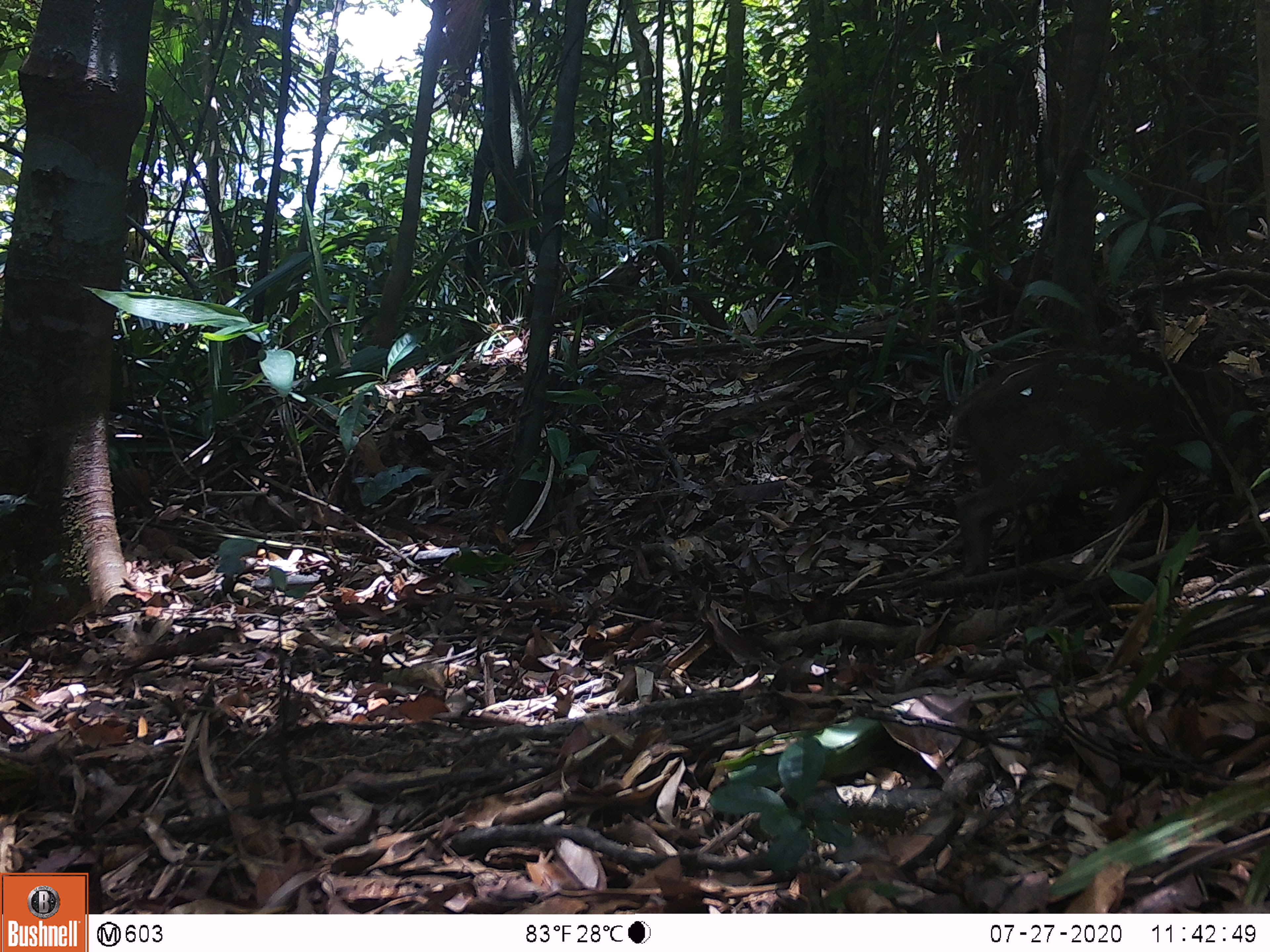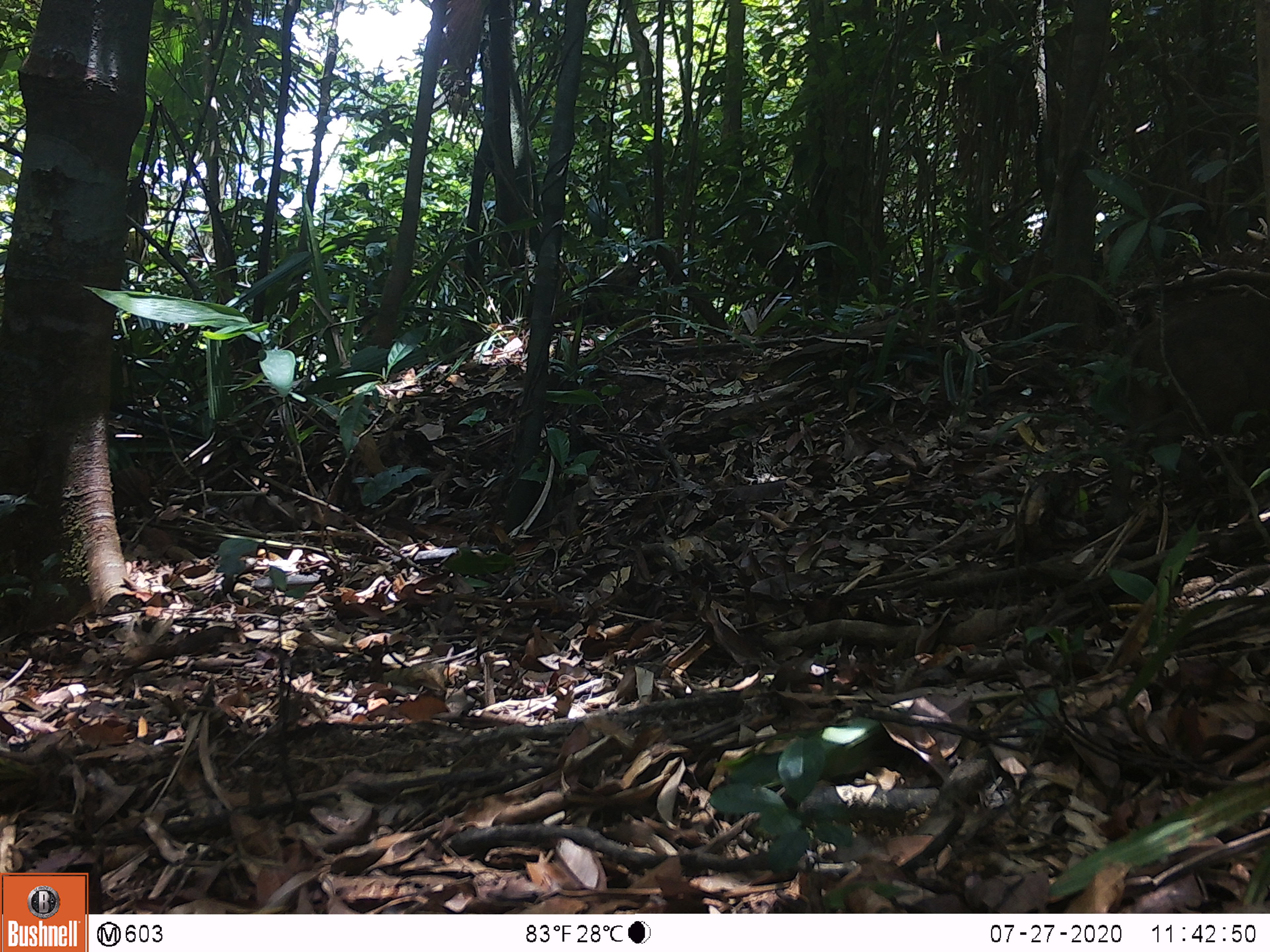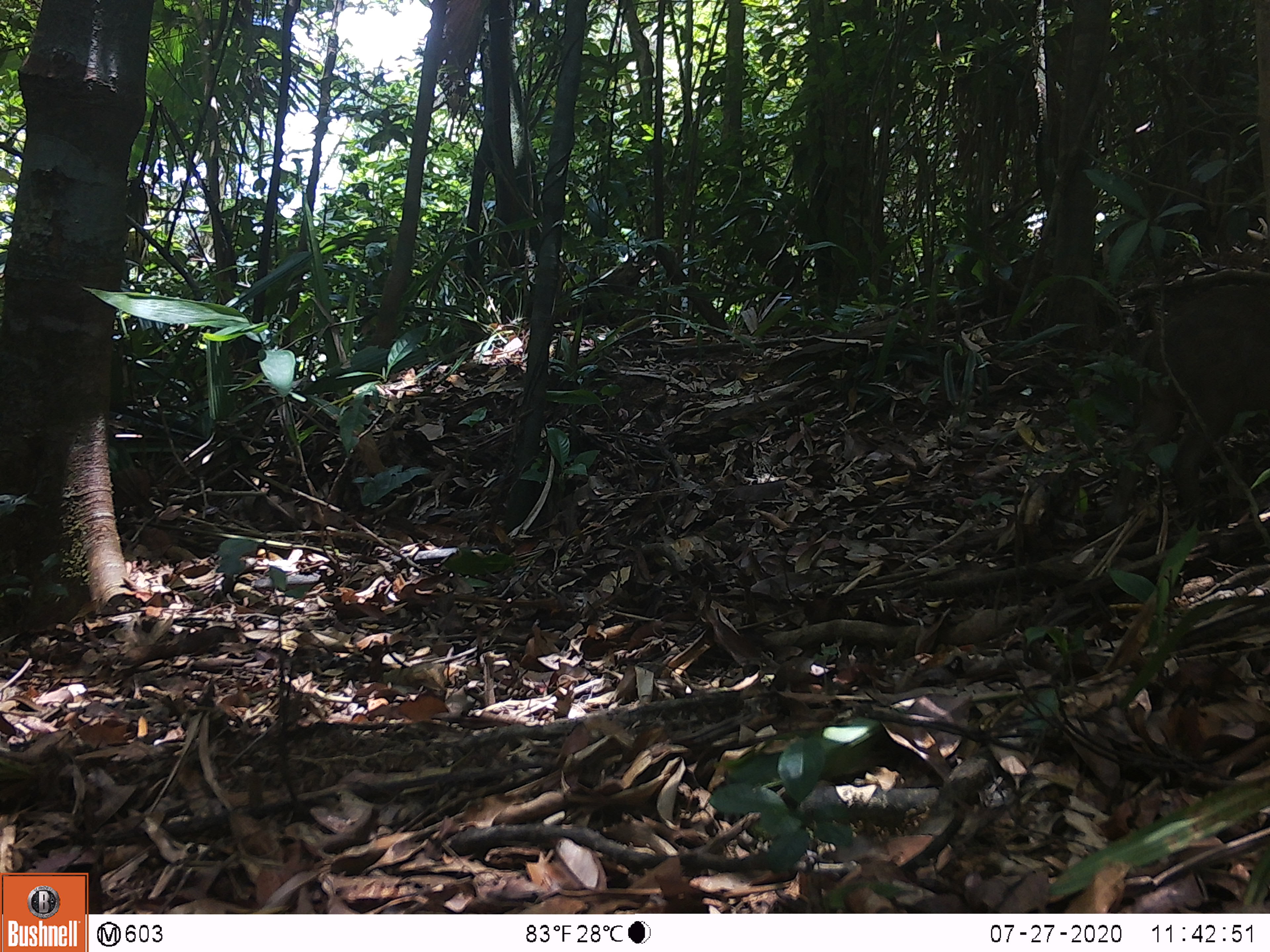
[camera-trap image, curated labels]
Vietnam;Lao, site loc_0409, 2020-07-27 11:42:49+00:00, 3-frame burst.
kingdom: Animalia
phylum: Chordata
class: Mammalia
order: Artiodactyla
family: Suidae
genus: Sus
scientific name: Sus scrofa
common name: eurasian wild pig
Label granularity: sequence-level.